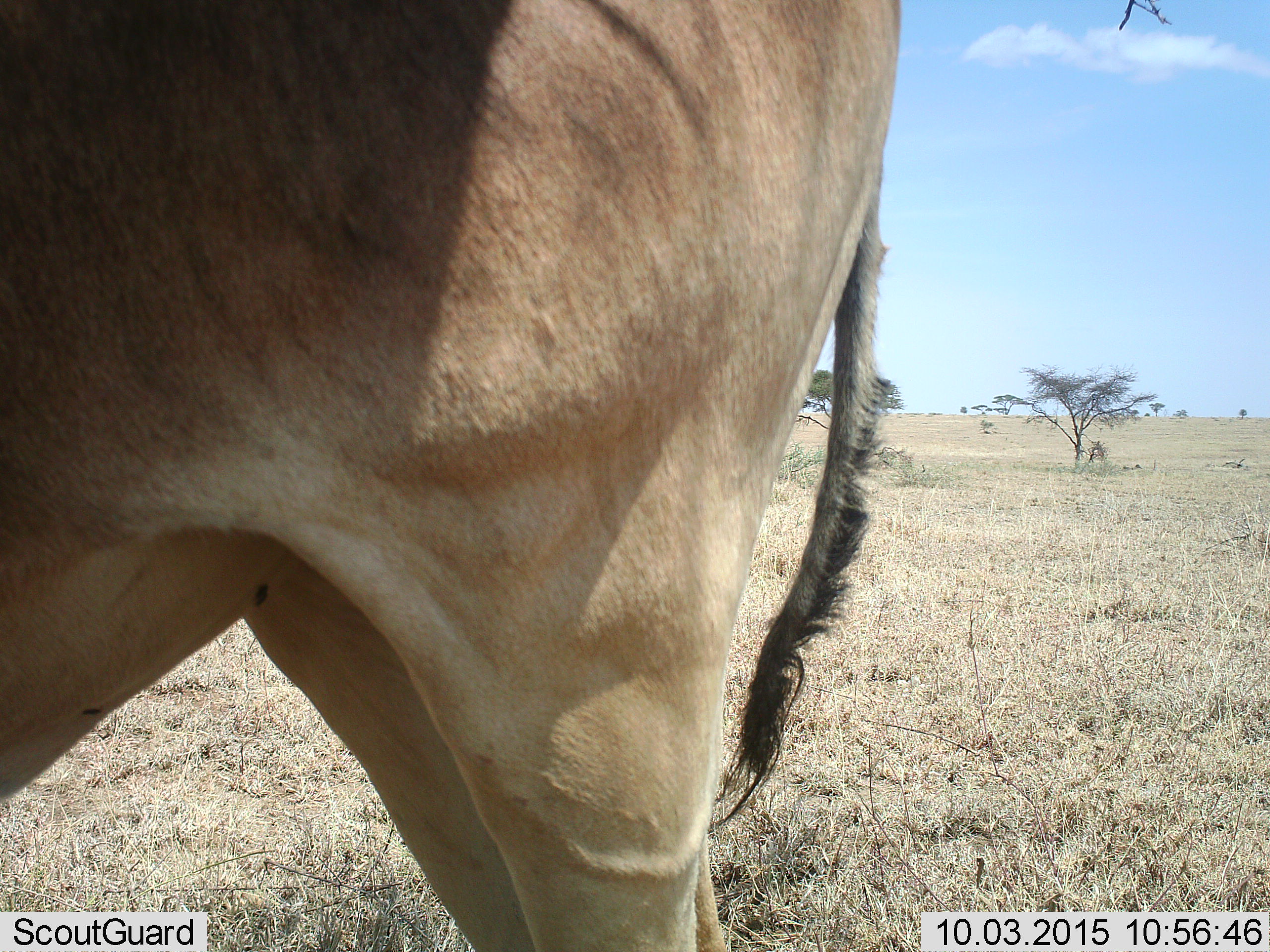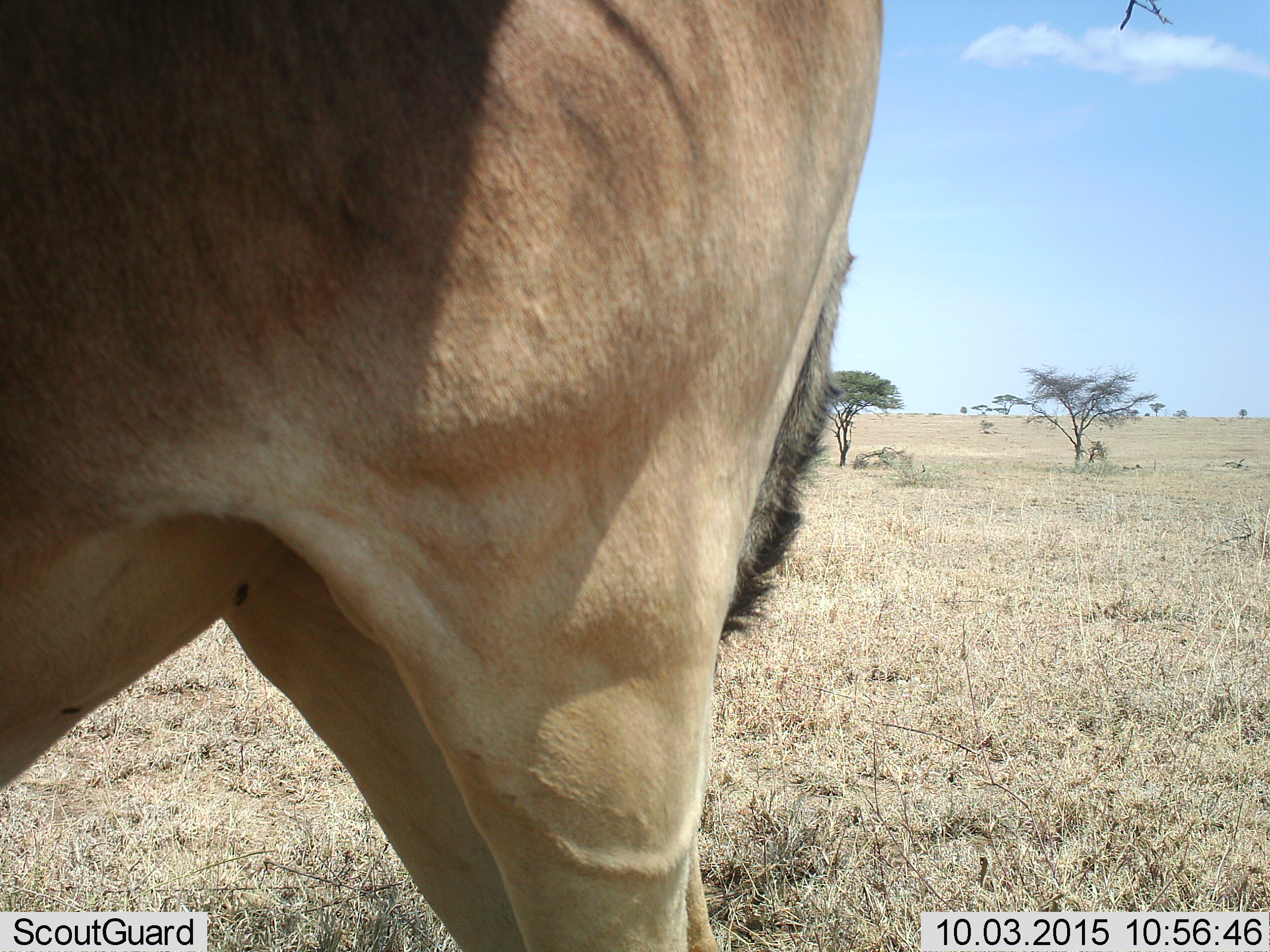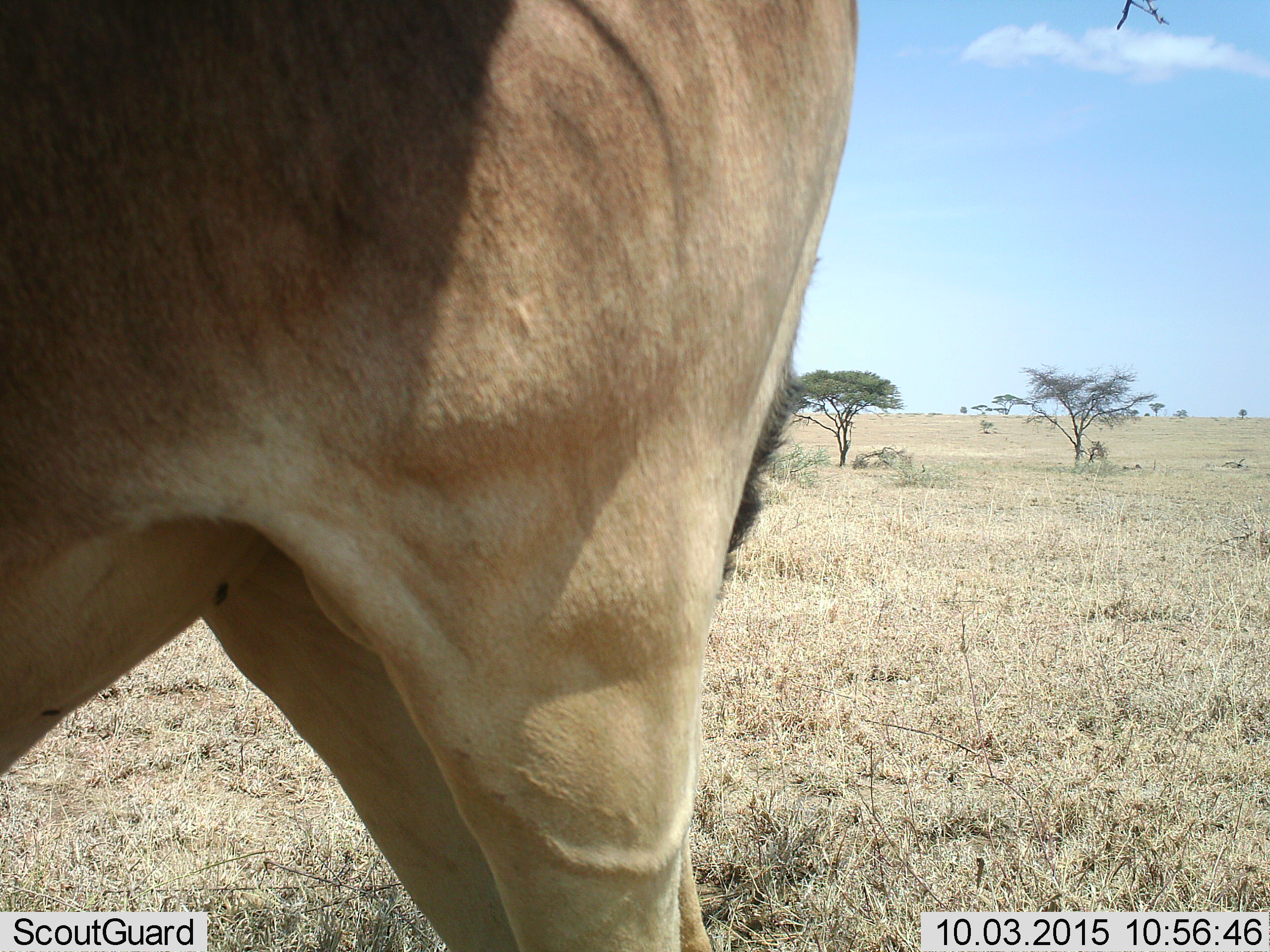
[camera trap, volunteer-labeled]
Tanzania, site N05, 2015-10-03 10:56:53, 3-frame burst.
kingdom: Animalia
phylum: Chordata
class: Mammalia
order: Artiodactyla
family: Bovidae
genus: Alcelaphus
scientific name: Alcelaphus buselaphus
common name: hartebeest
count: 1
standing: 100%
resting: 0%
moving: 0%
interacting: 0%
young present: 0%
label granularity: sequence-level